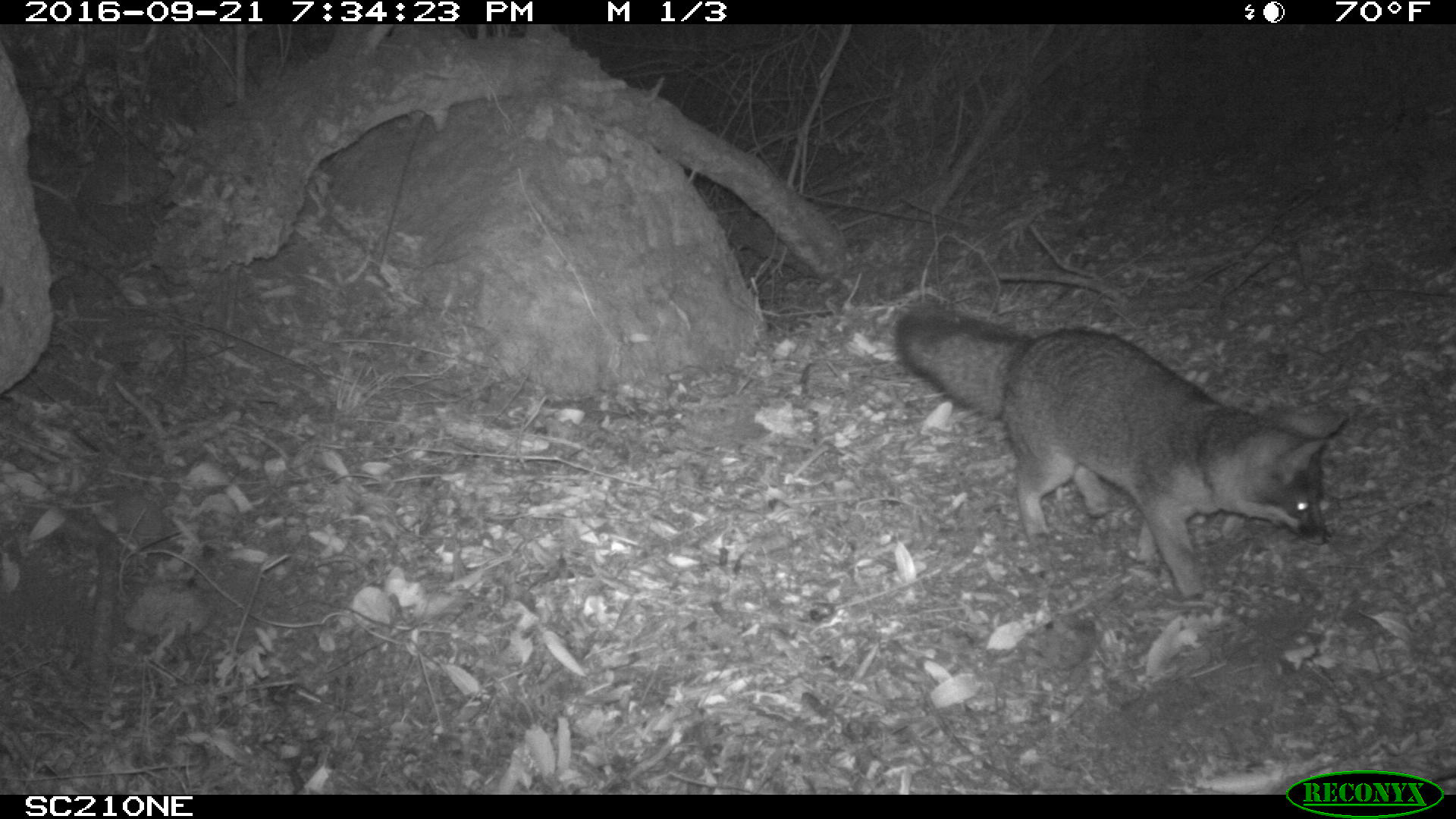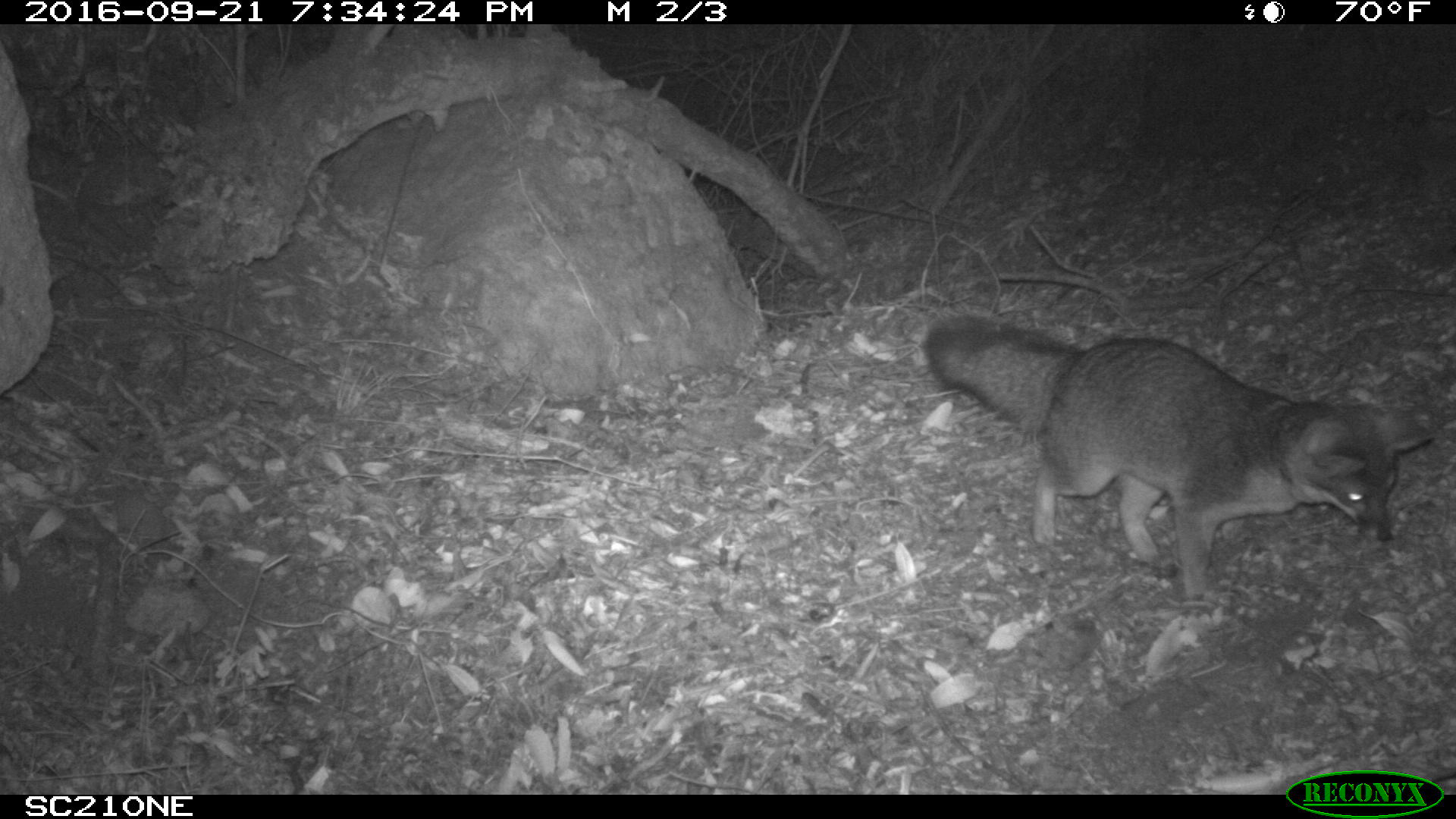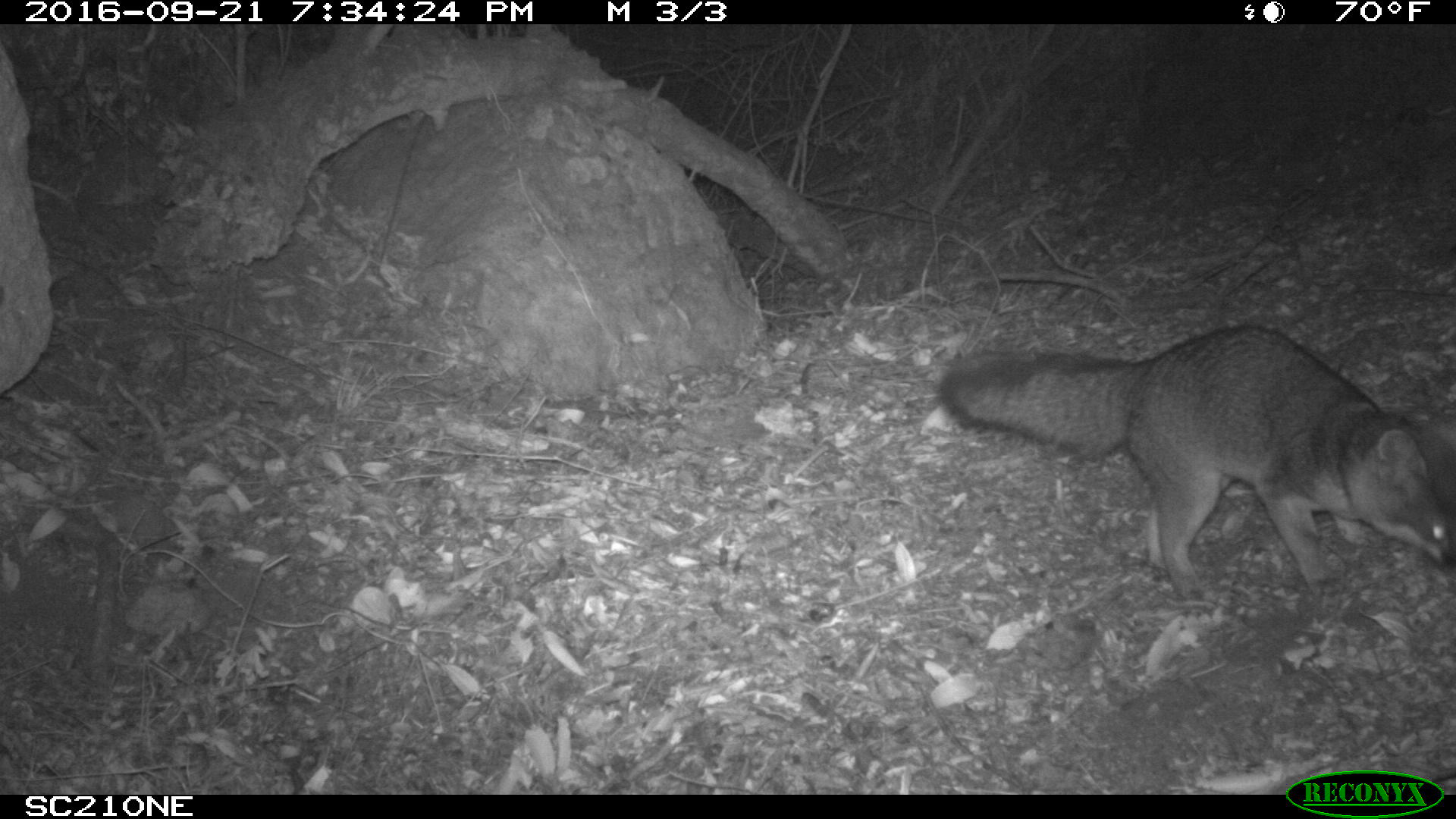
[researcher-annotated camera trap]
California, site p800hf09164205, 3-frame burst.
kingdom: Animalia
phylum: Chordata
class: Mammalia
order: Carnivora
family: Canidae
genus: Urocyon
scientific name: Urocyon littoralis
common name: island fox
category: fox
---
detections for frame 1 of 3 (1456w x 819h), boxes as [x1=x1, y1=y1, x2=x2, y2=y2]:
fox: [x1=895, y1=315, x2=1347, y2=600]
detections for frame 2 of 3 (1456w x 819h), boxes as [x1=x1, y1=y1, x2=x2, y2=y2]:
fox: [x1=921, y1=313, x2=1436, y2=604]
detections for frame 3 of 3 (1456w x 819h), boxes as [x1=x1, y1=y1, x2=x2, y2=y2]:
fox: [x1=939, y1=325, x2=1455, y2=613]